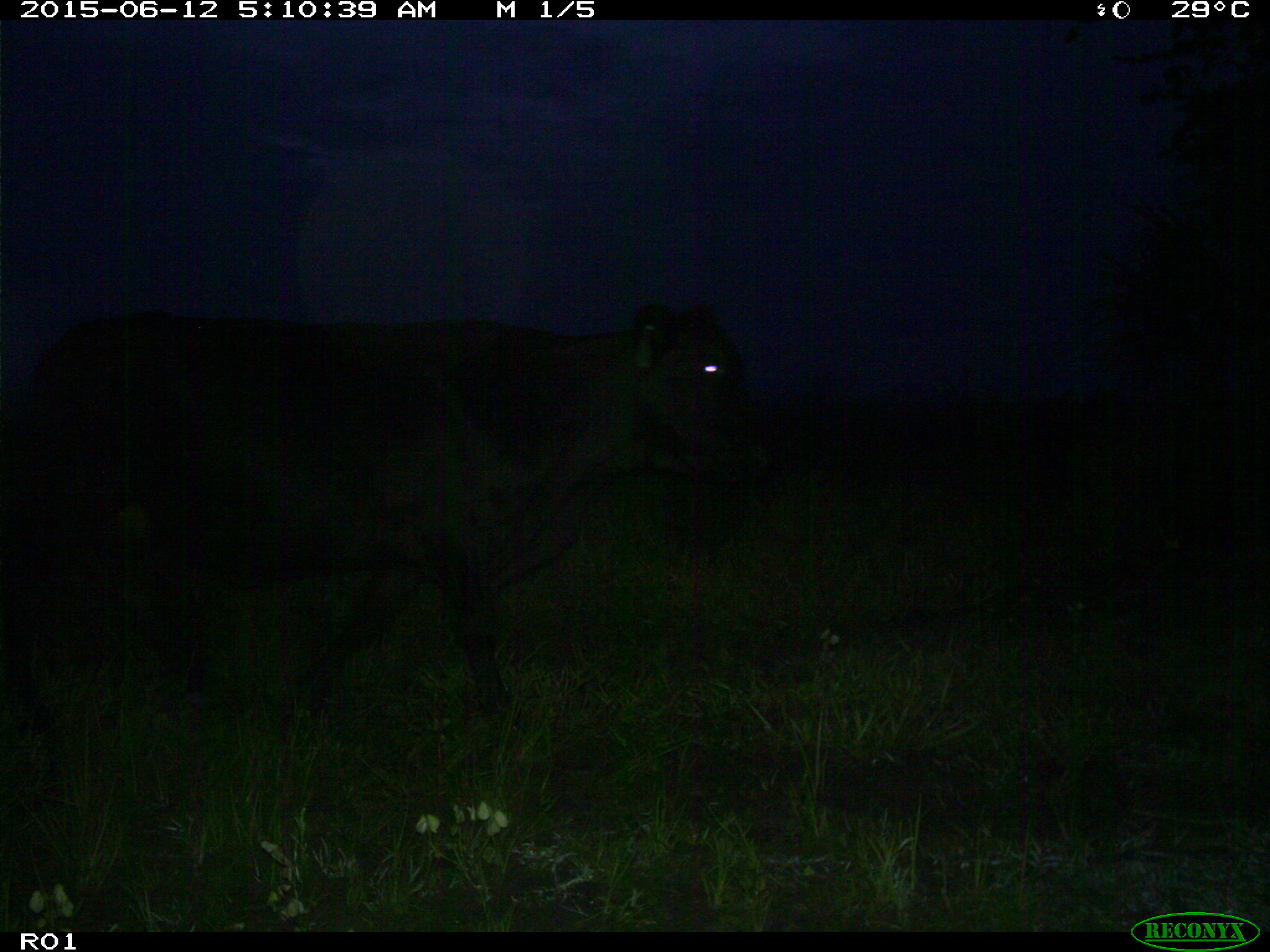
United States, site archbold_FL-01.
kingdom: Animalia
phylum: Chordata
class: Mammalia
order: Artiodactyla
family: Bovidae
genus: Bos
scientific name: Bos taurus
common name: domestic cow